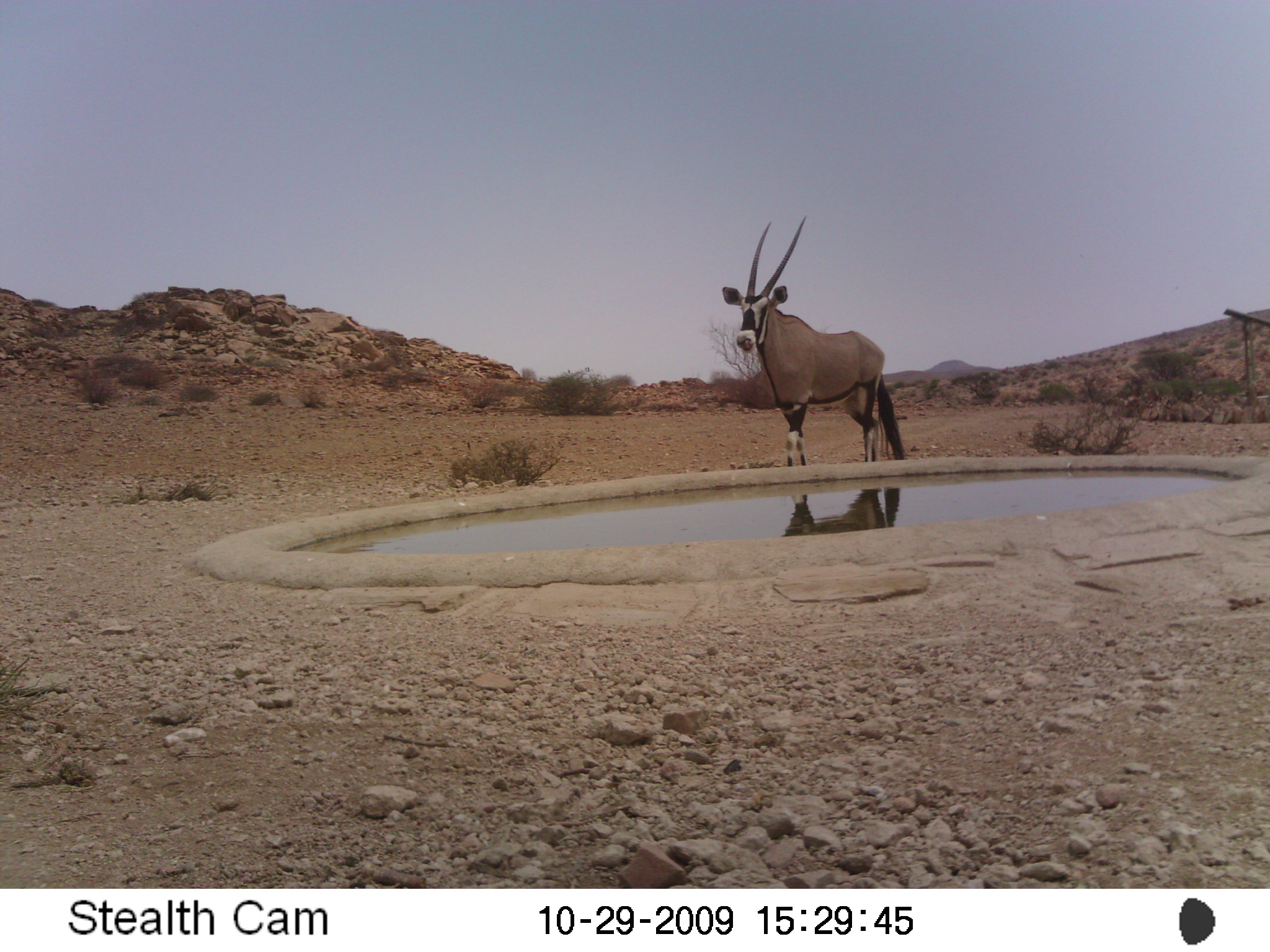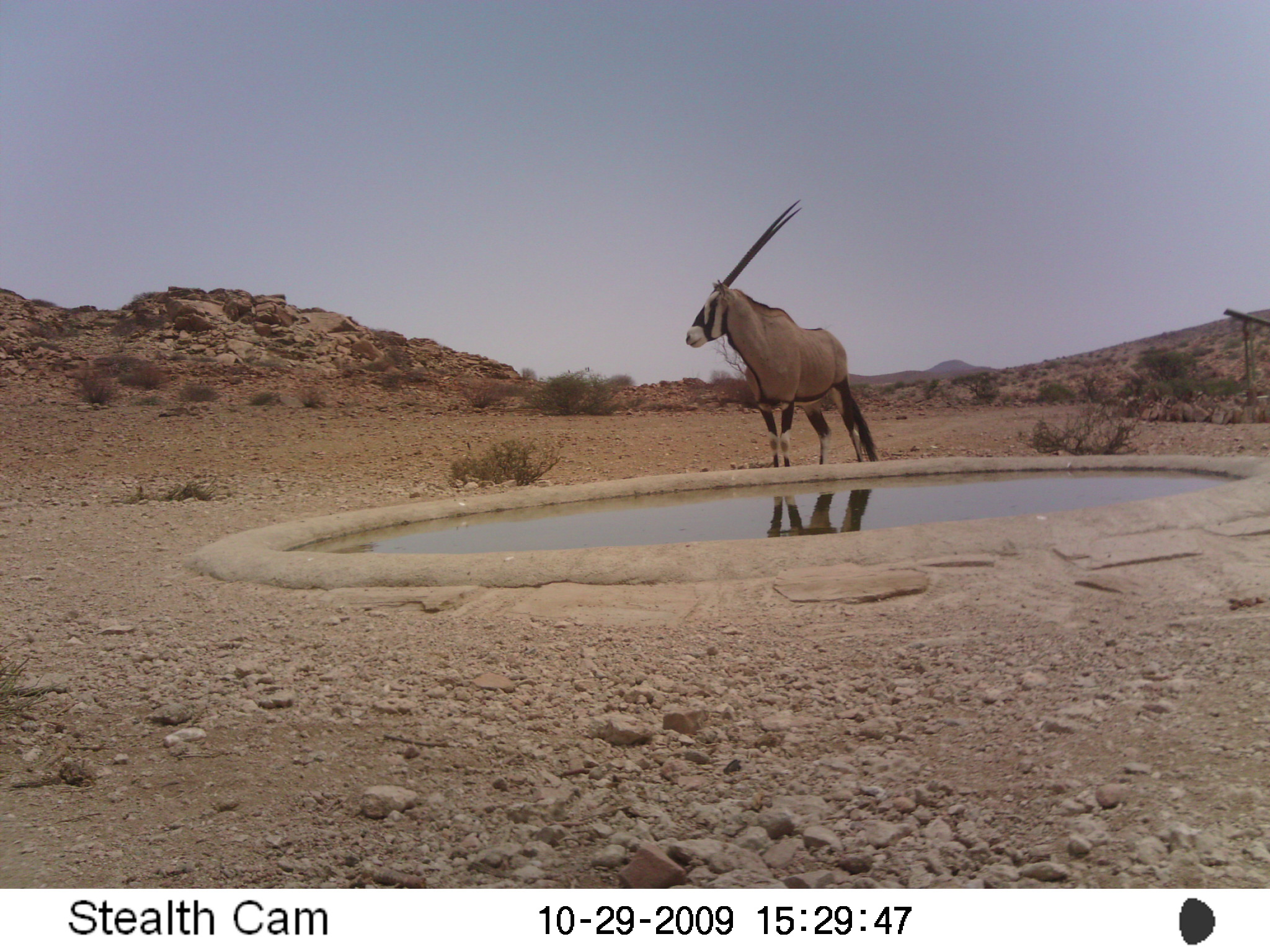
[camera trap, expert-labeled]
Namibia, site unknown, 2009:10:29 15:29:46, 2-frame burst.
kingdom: Animalia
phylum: Chordata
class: Mammalia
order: Artiodactyla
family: Bovidae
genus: Oryx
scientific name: Oryx gazella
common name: gemsbok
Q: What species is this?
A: Oryx gazella (gemsbok).